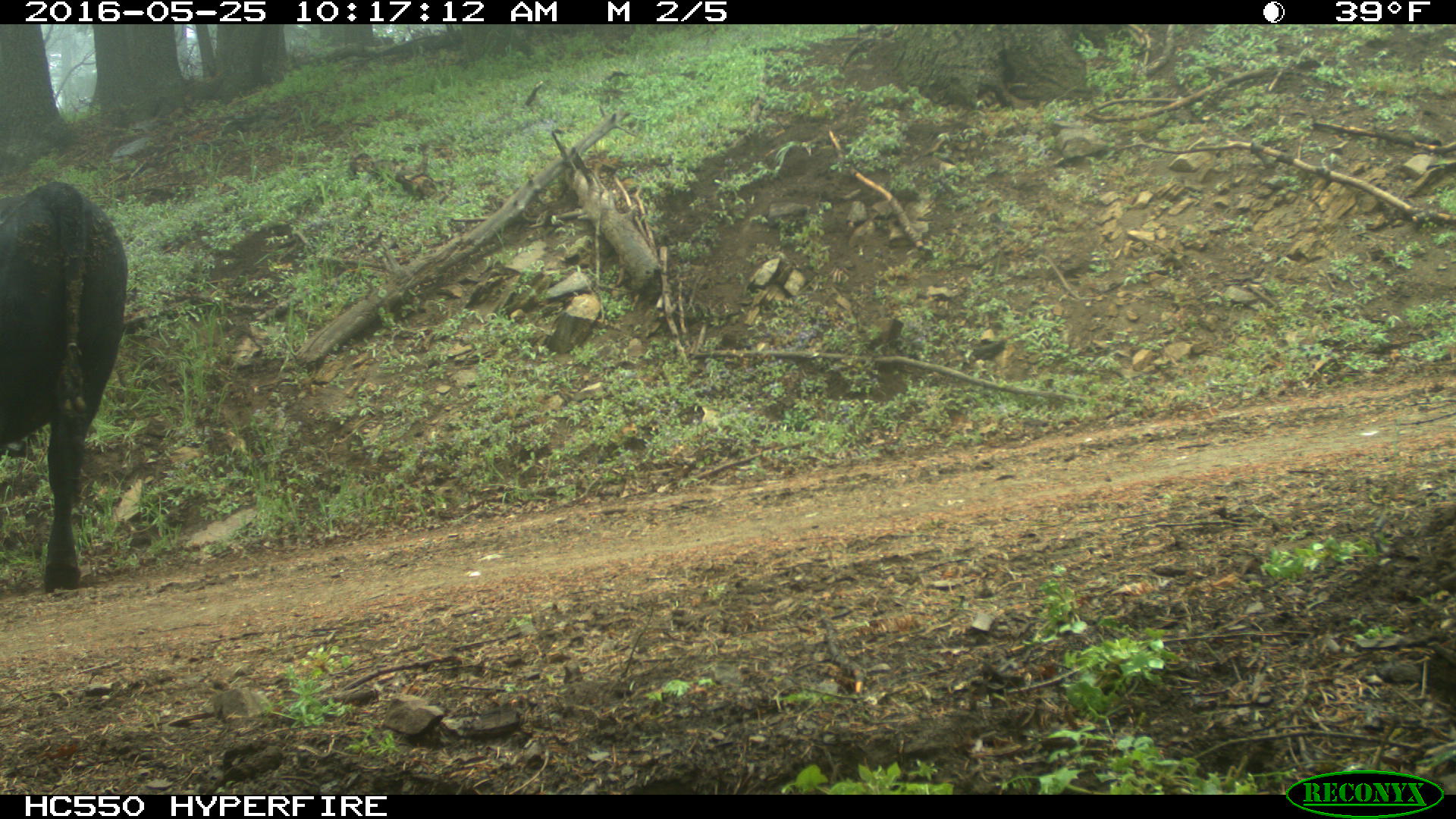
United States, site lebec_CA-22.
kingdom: Animalia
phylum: Chordata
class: Mammalia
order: Artiodactyla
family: Bovidae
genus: Bos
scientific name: Bos taurus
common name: domestic cow